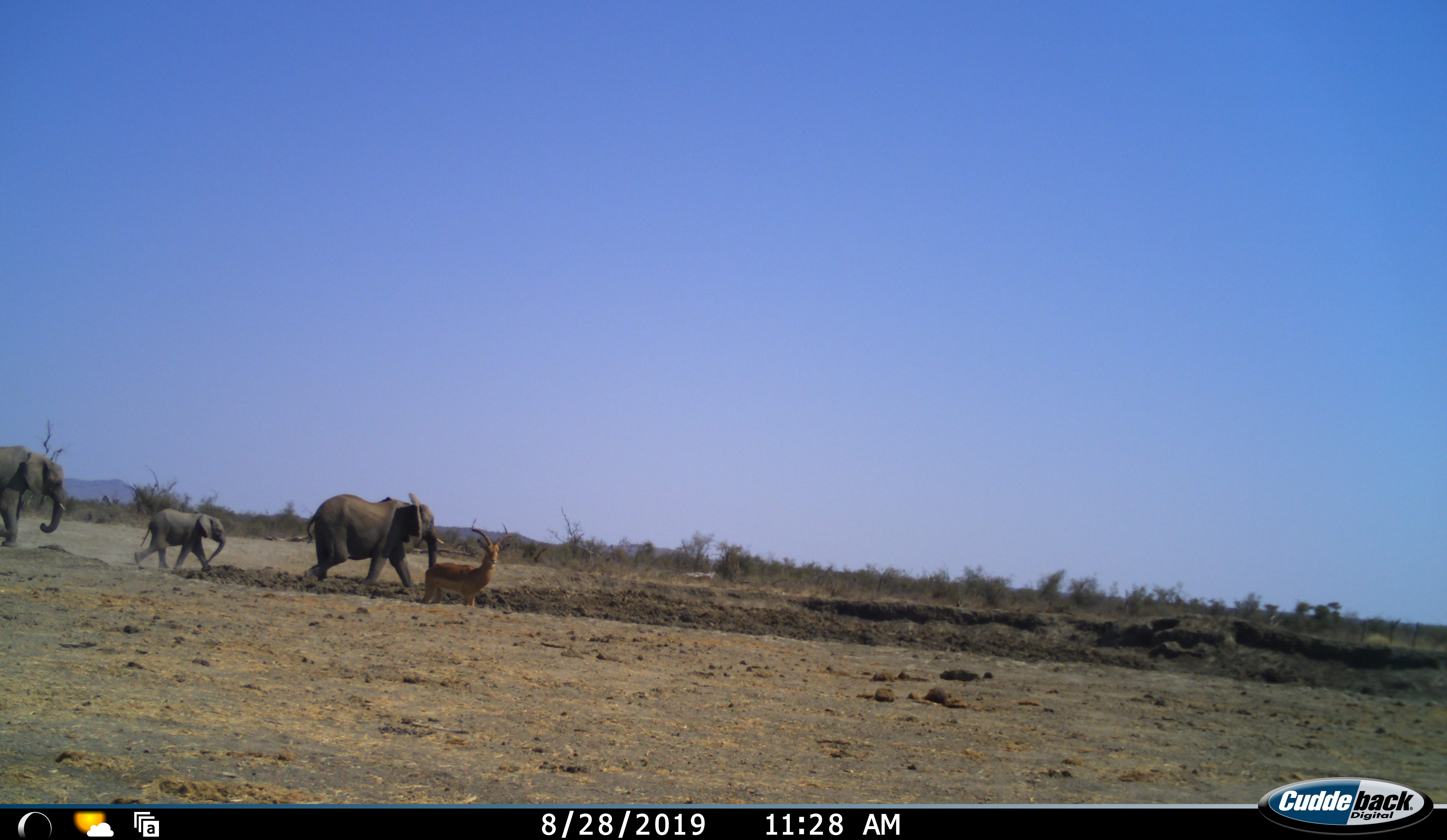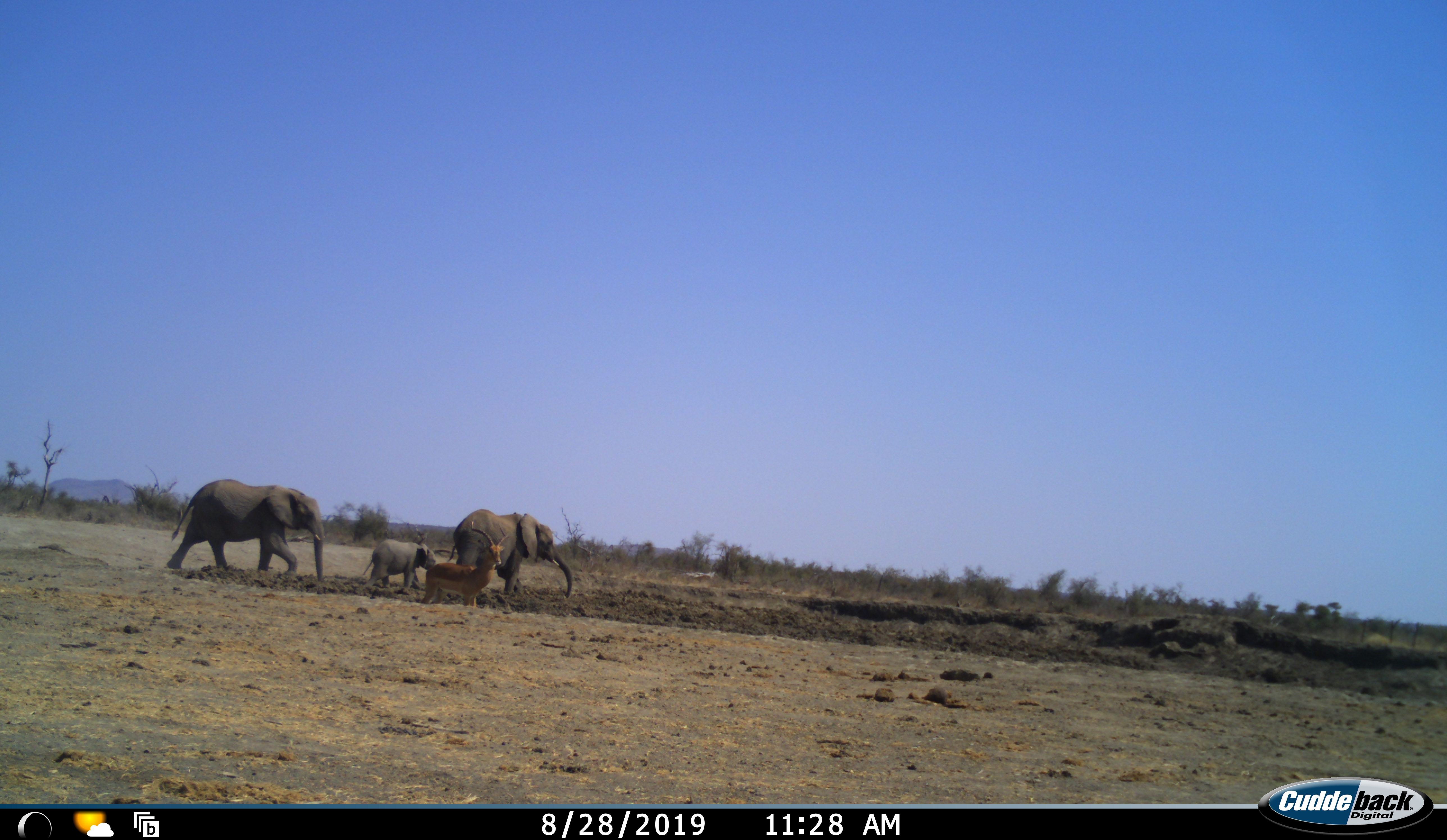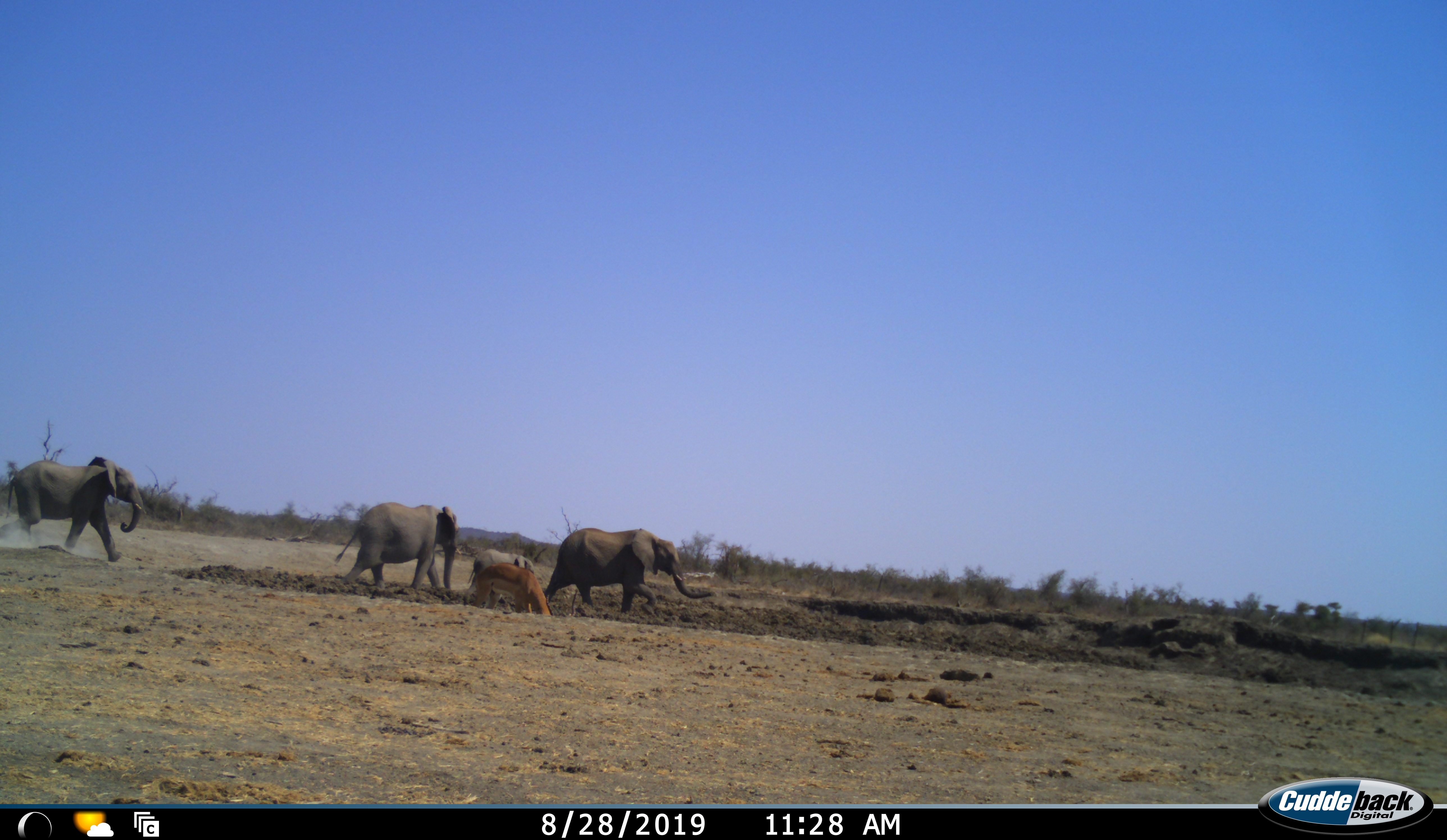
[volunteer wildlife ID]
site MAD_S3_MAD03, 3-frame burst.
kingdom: Animalia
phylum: Chordata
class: Mammalia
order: Proboscidea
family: Elephantidae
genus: Loxodonta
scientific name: Loxodonta africana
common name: african bush elephant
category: elephant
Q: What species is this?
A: Elephant (african bush elephant) (Loxodonta africana).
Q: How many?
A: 4.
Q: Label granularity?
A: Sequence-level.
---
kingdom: Animalia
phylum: Chordata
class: Mammalia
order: Artiodactyla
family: Bovidae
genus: Aepyceros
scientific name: Aepyceros melampus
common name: impala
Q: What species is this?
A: Impala (Aepyceros melampus).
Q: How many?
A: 1.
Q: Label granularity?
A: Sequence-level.